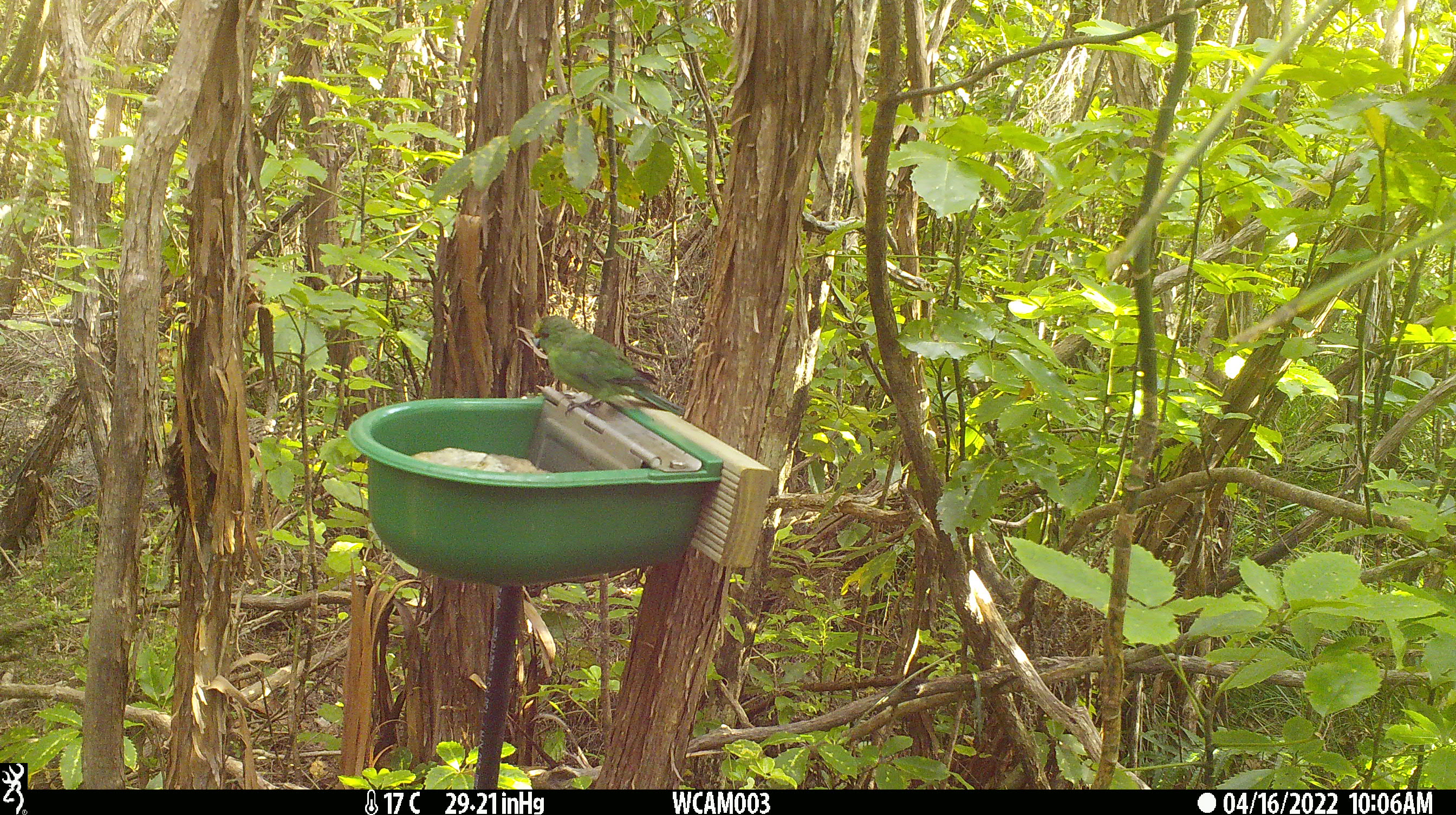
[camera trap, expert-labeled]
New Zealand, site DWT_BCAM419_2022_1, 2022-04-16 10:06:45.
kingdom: Animalia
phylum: Chordata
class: Aves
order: Psittaciformes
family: Psittaculidae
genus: Cyanoramphus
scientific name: Cyanoramphus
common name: parakeet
Parakeet (Cyanoramphus).